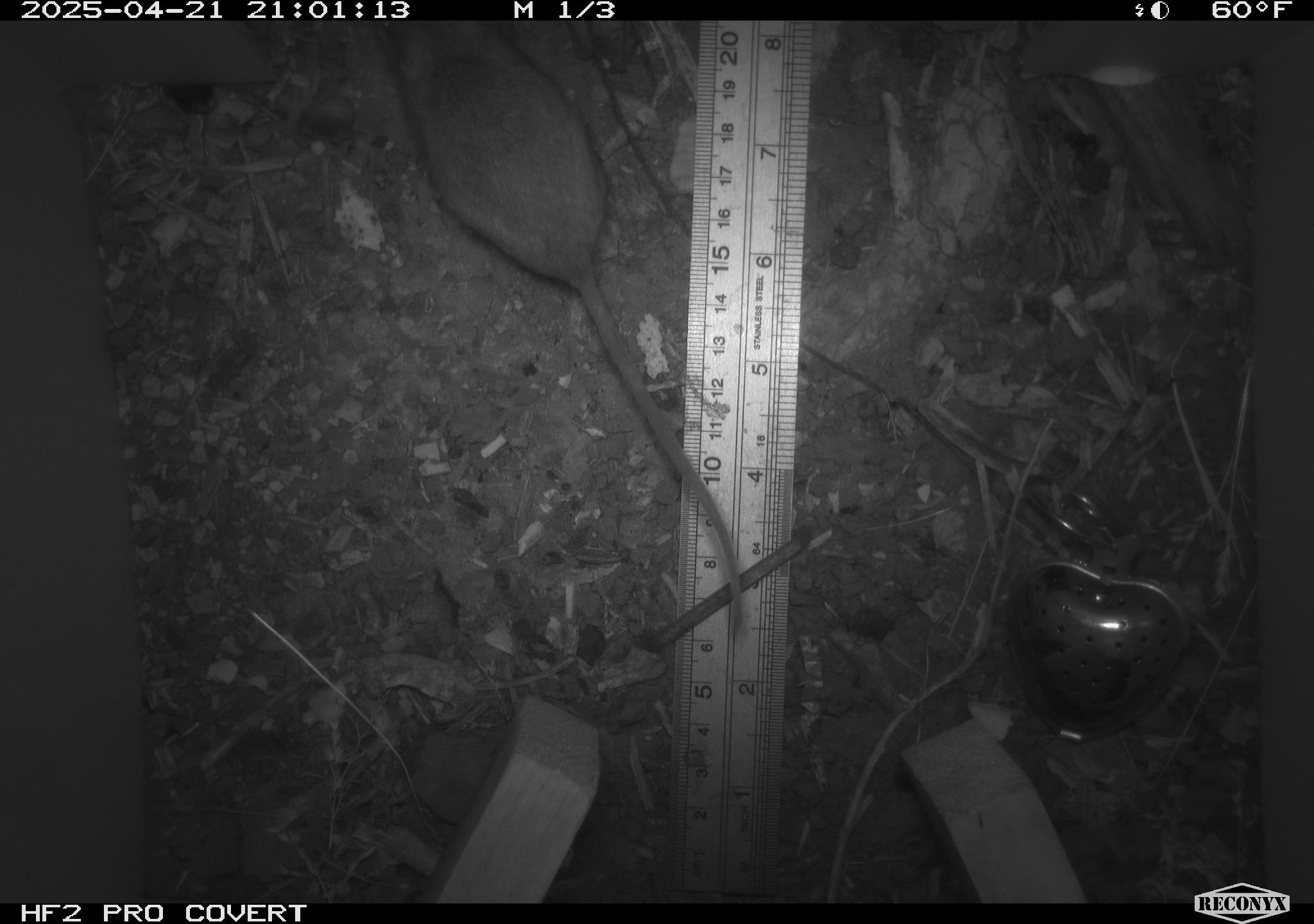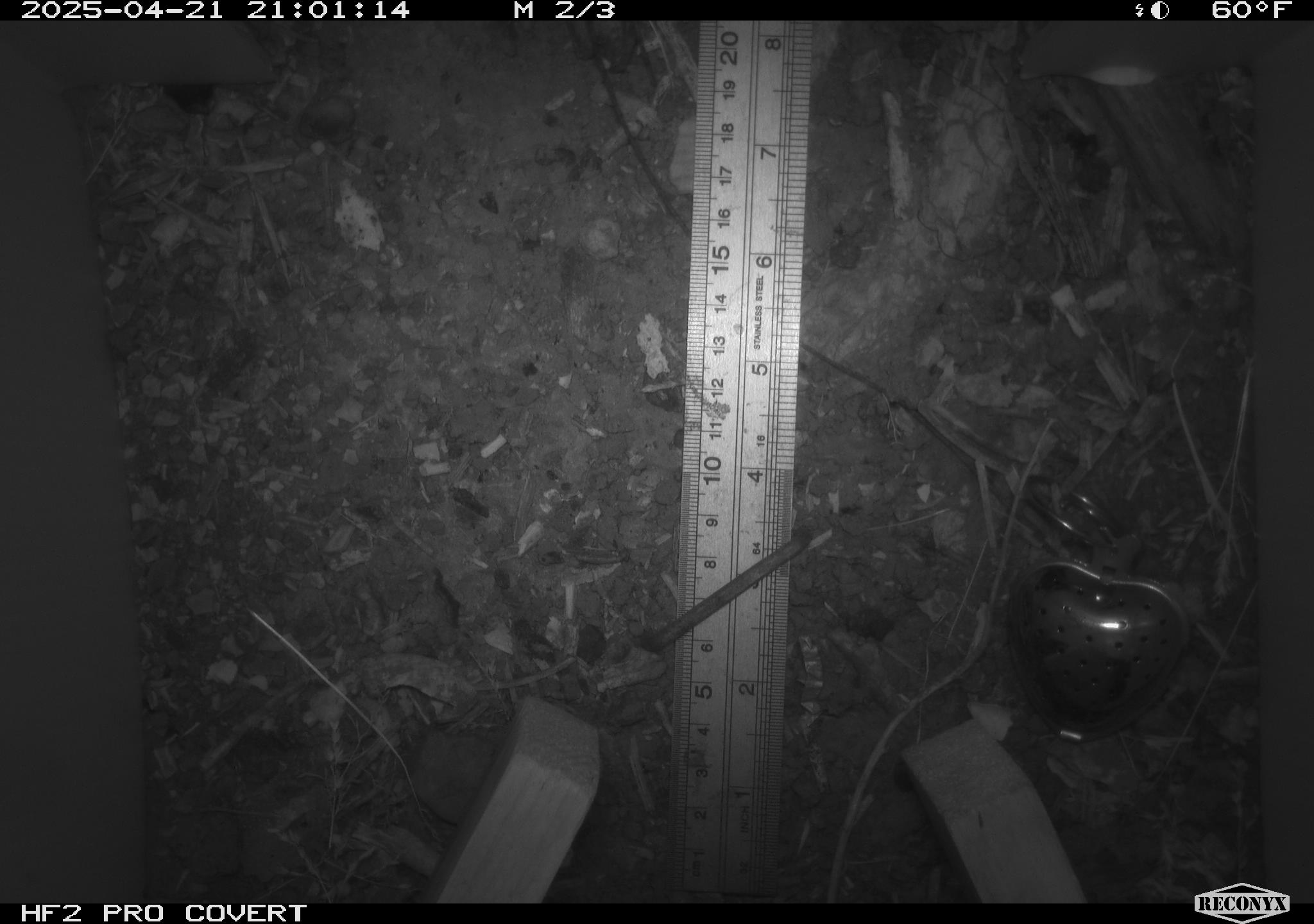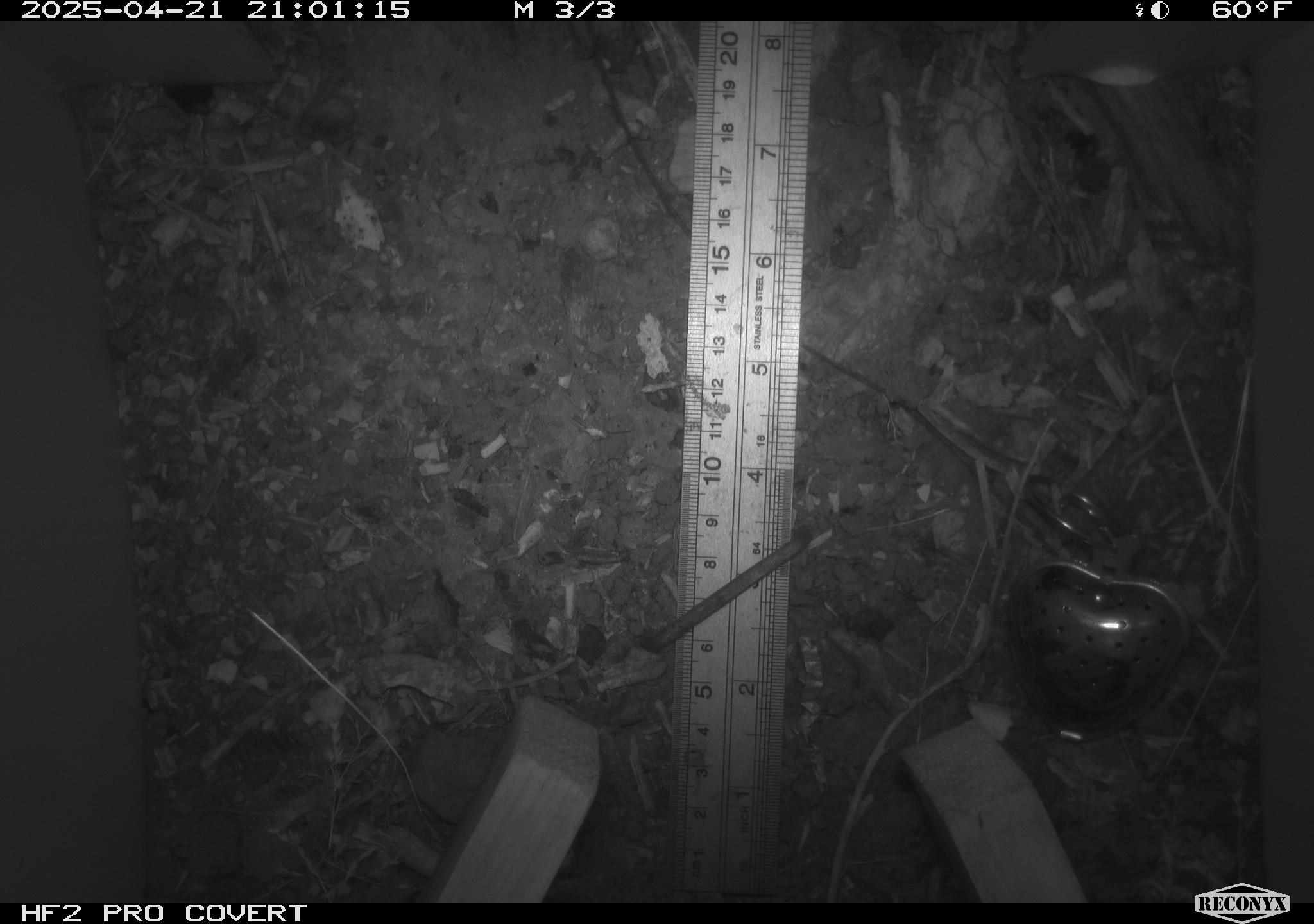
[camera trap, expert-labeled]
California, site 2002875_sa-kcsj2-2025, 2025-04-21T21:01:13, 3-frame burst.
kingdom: Animalia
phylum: Chordata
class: Mammalia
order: Rodentia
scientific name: Rodentia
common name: rodent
Rodent (Rodentia).